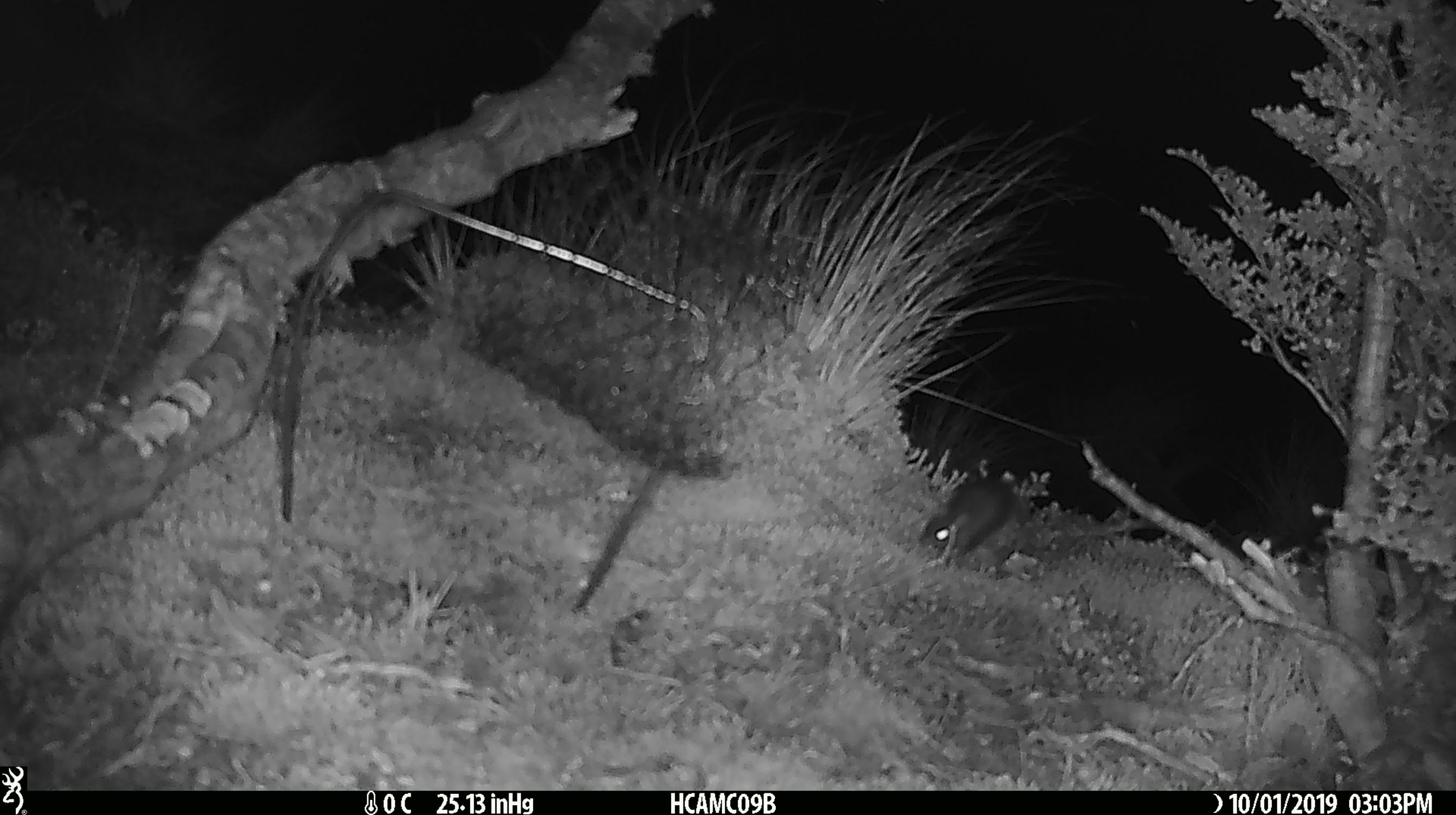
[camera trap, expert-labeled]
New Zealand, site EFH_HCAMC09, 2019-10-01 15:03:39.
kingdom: Animalia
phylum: Chordata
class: Mammalia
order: Rodentia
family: Muridae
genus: Mus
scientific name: Mus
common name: mouse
Mouse (Mus).